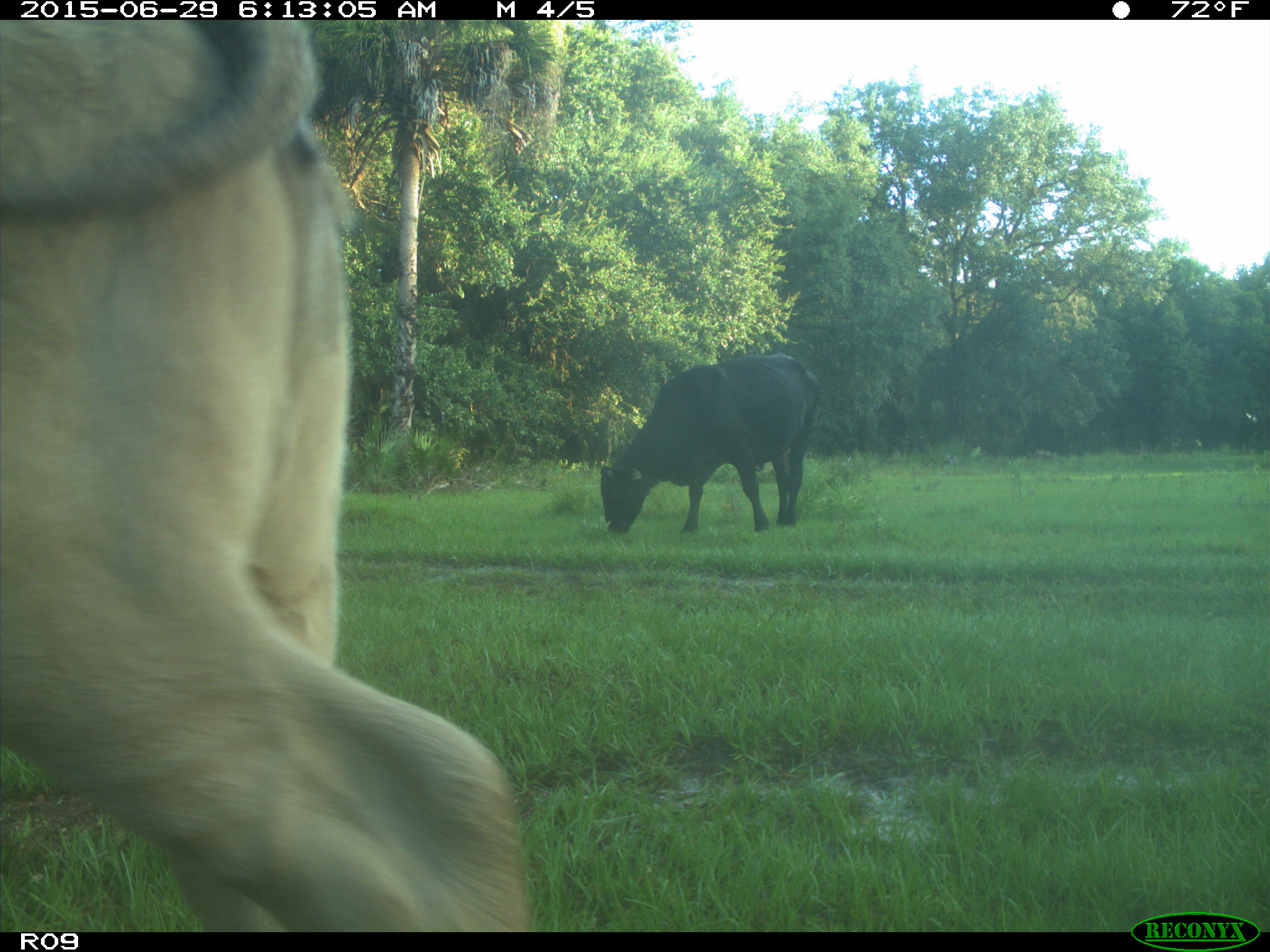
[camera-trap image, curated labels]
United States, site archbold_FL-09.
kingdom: Animalia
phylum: Chordata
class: Mammalia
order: Artiodactyla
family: Bovidae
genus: Bos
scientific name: Bos taurus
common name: domestic cow